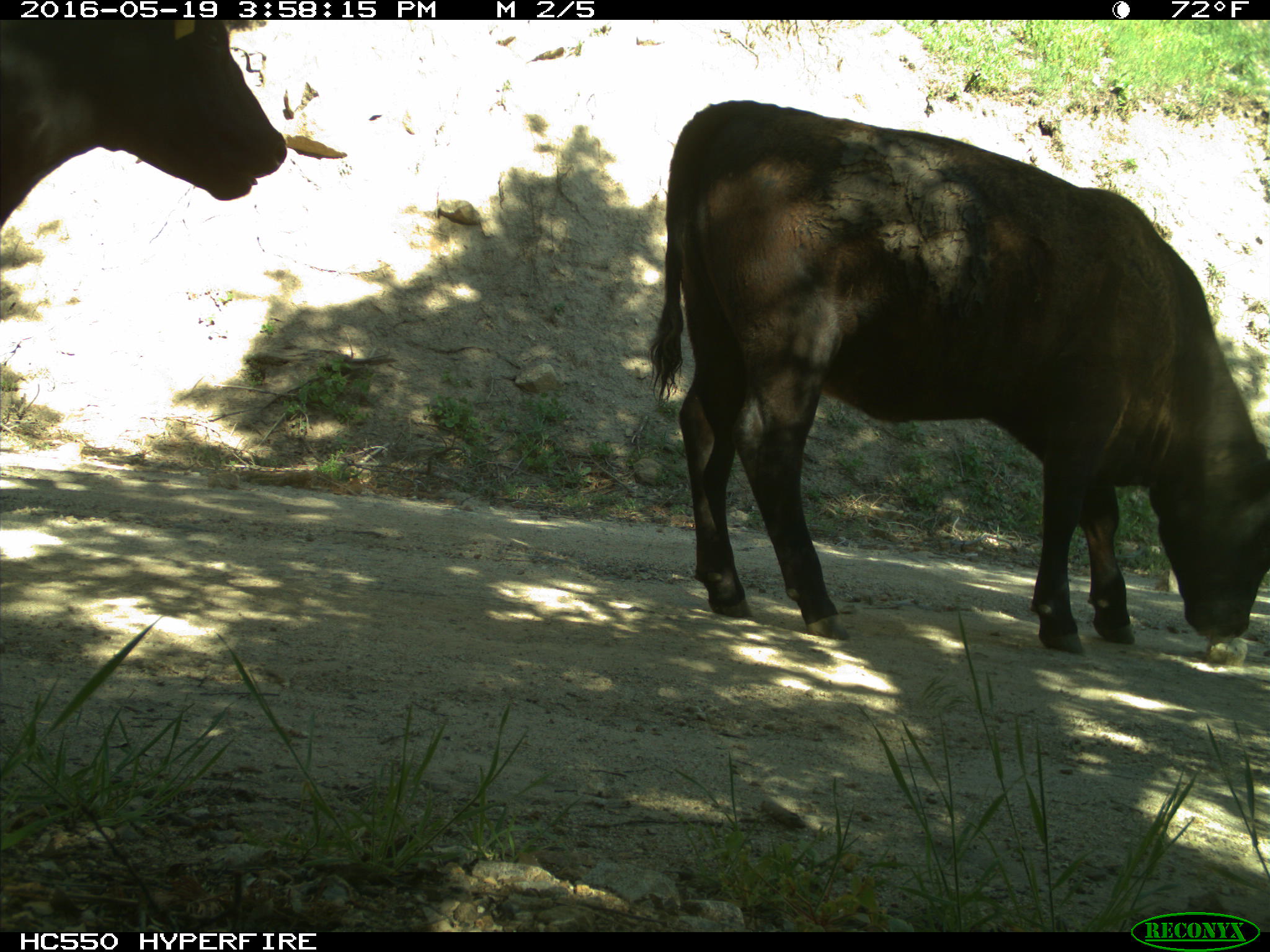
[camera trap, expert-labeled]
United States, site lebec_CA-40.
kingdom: Animalia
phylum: Chordata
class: Mammalia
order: Artiodactyla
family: Bovidae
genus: Bos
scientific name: Bos taurus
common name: domestic cow